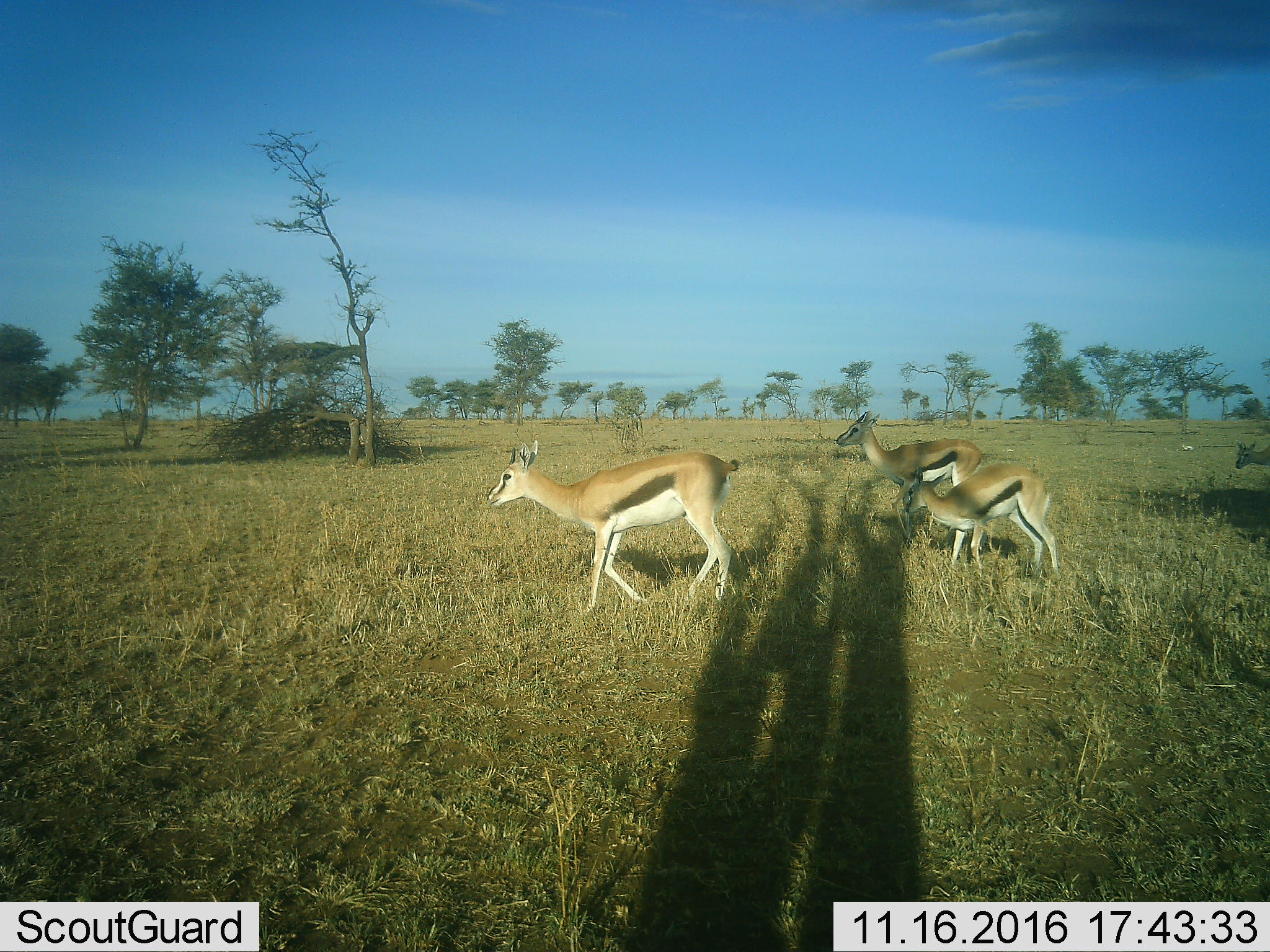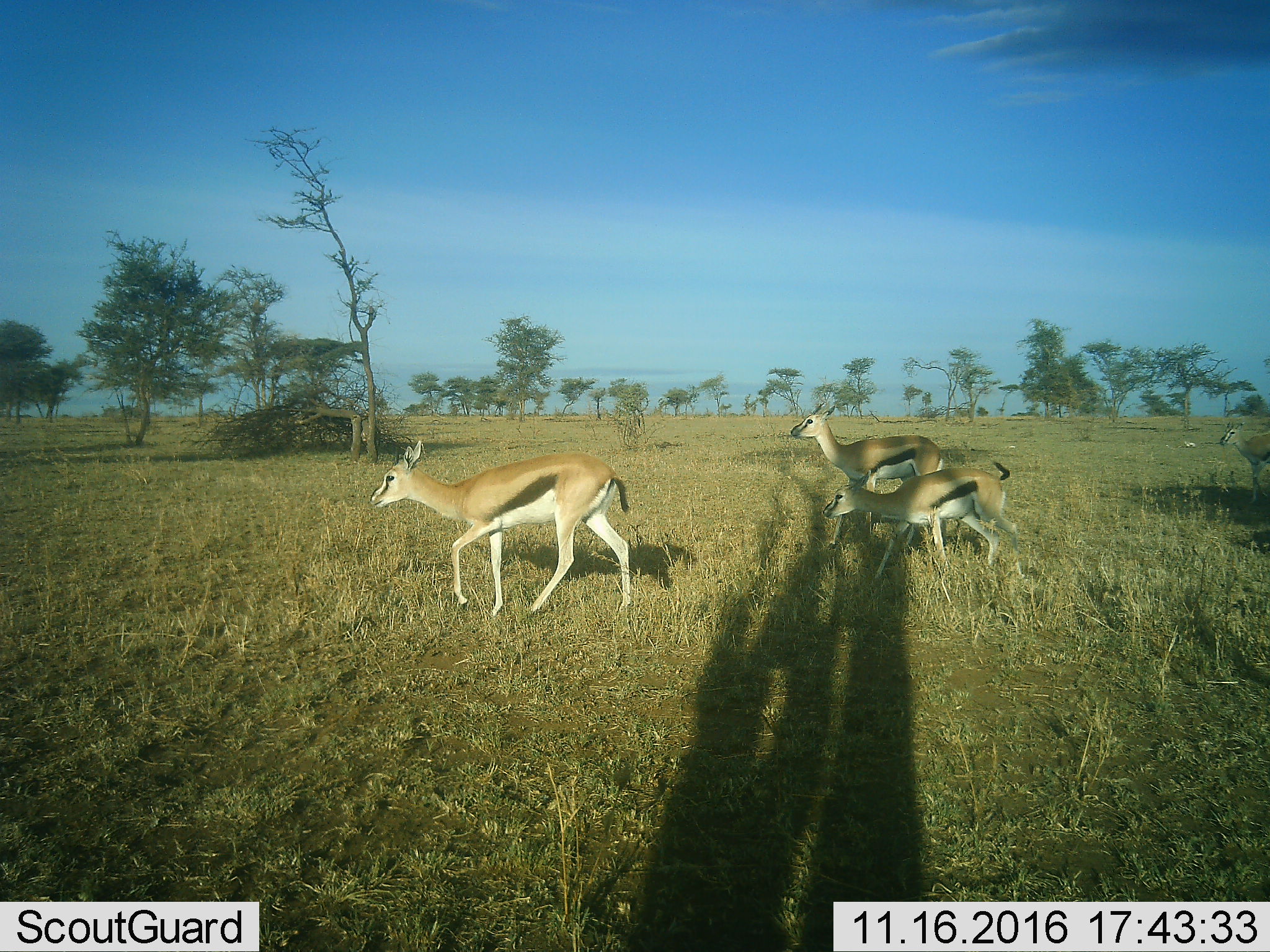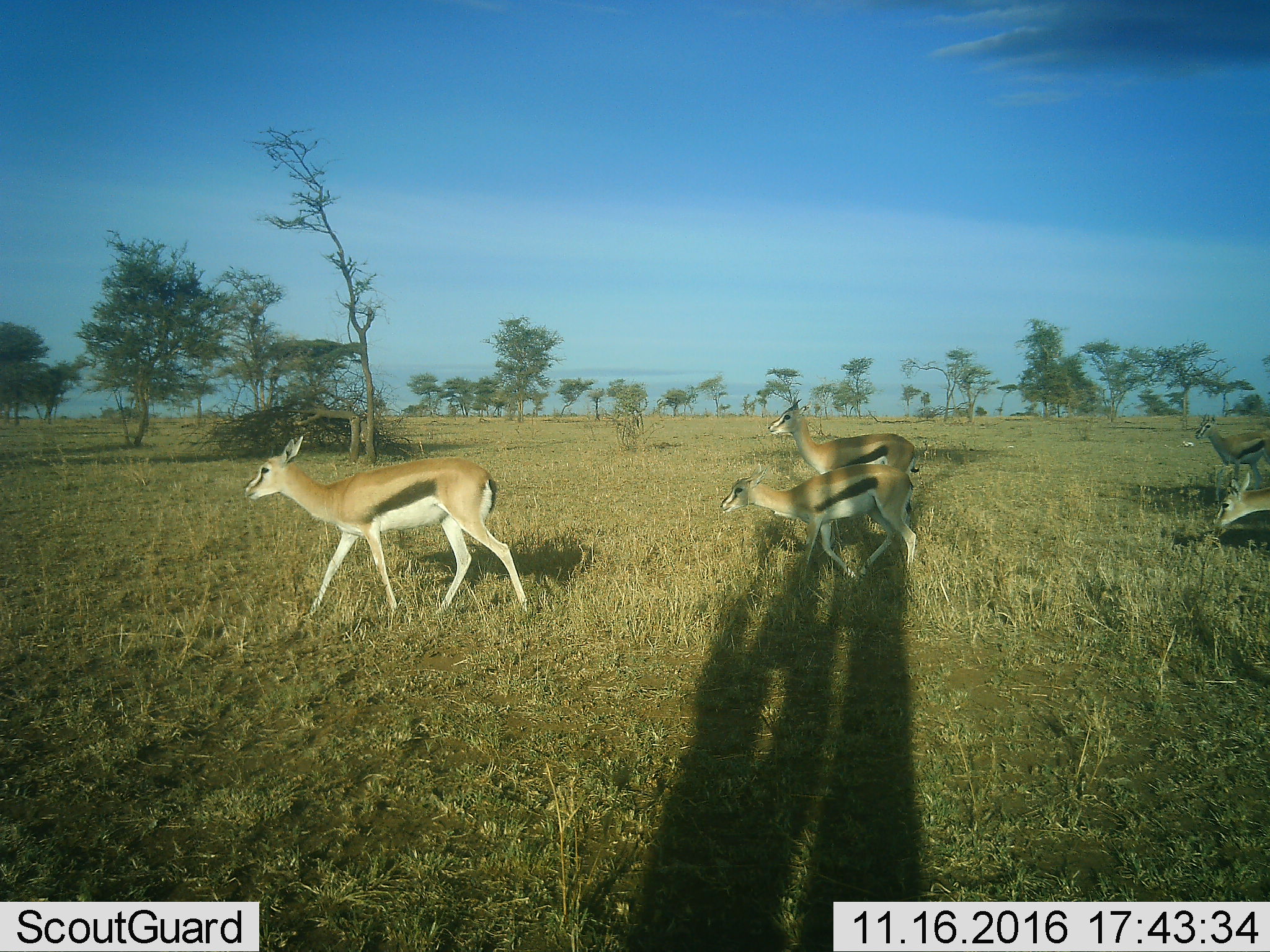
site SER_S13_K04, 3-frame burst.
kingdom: Animalia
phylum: Chordata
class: Mammalia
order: Artiodactyla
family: Bovidae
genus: Eudorcas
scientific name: Eudorcas thomsonii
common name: thomson's gazelle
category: gazellethomsons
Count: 4.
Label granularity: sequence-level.